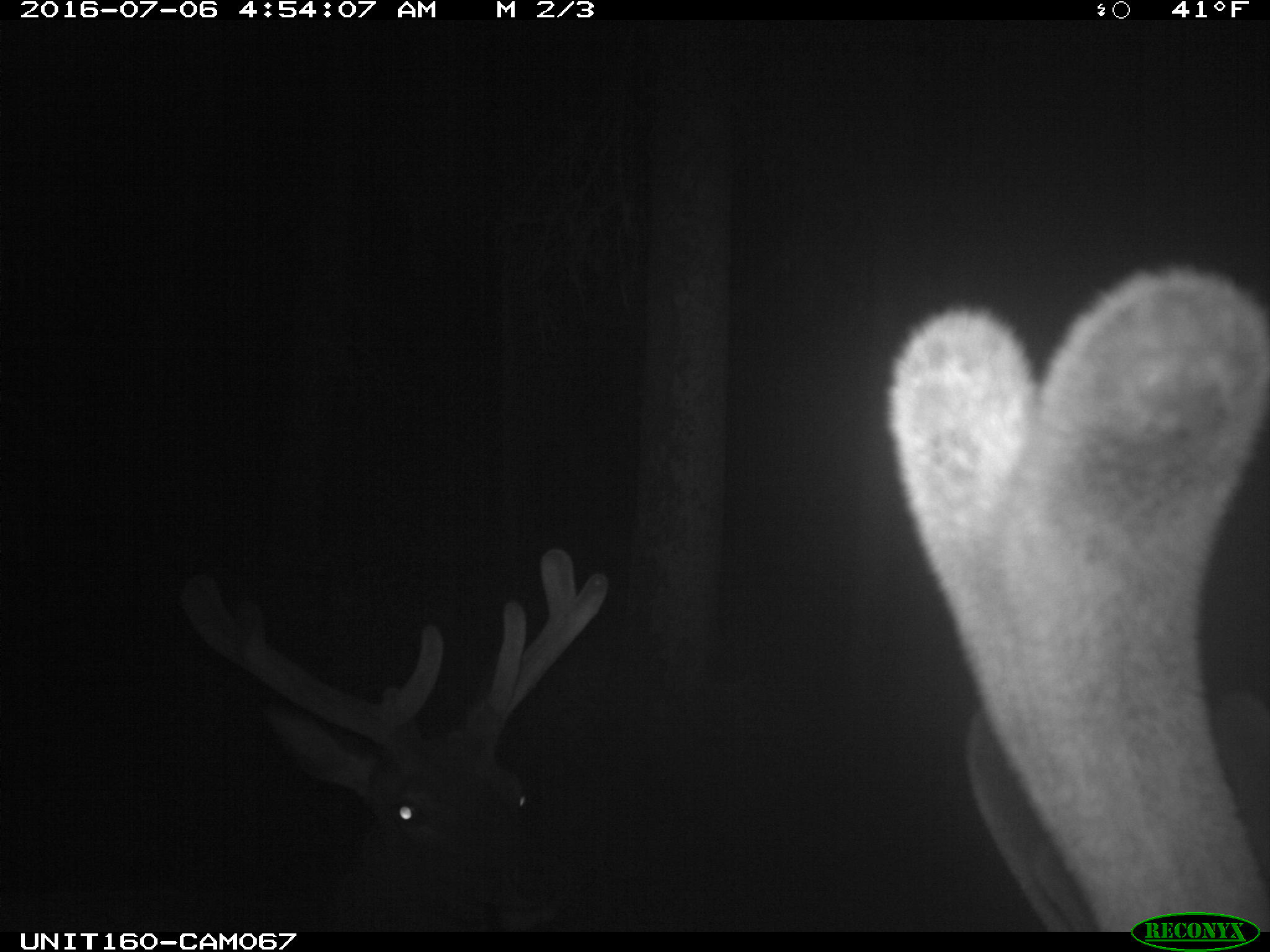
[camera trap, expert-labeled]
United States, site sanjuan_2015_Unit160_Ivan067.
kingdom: Animalia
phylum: Chordata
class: Mammalia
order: Artiodactyla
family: Cervidae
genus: Cervus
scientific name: Cervus elaphus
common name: red deer